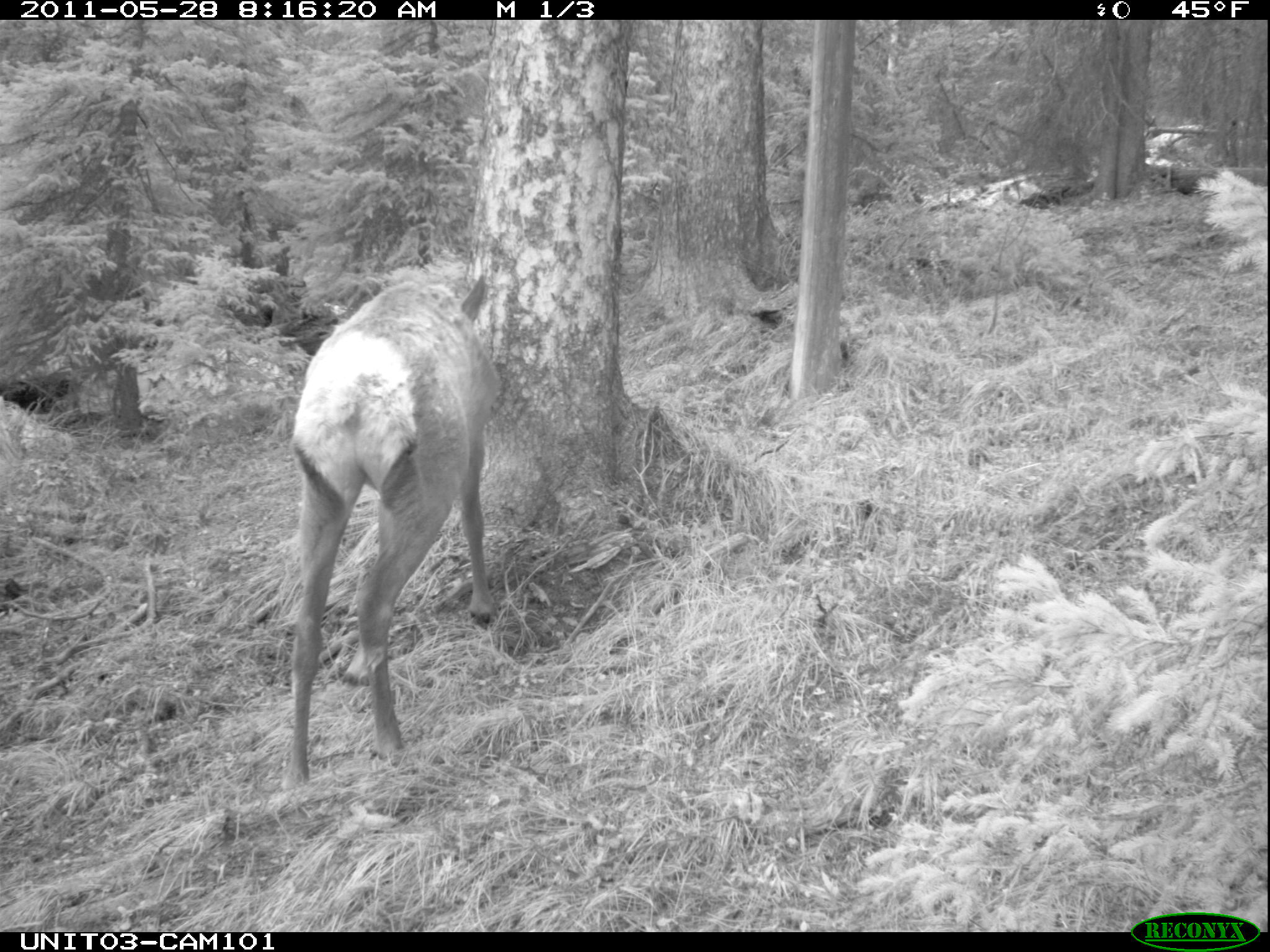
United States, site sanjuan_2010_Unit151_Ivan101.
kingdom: Animalia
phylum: Chordata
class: Mammalia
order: Artiodactyla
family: Cervidae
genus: Cervus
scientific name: Cervus elaphus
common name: red deer